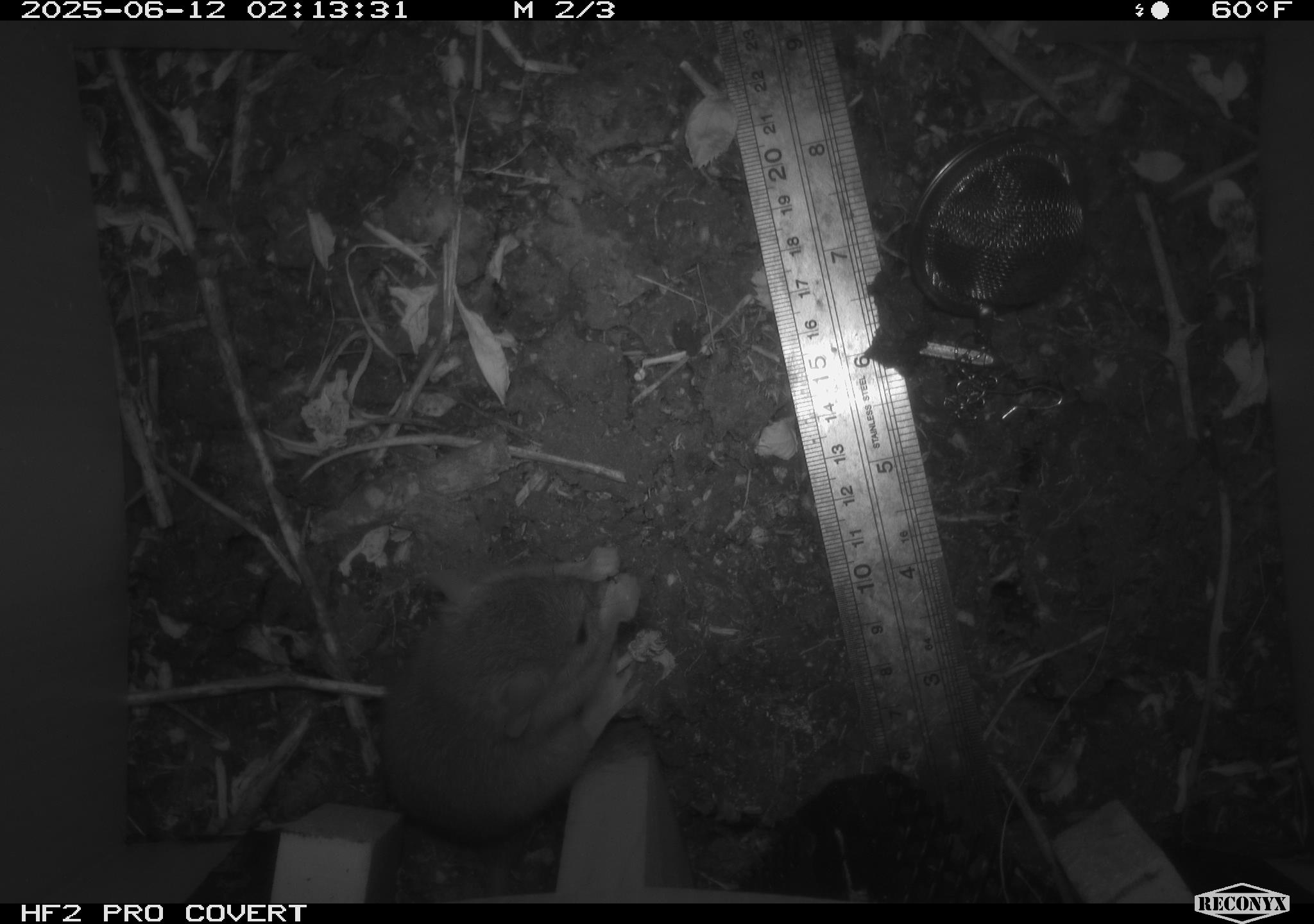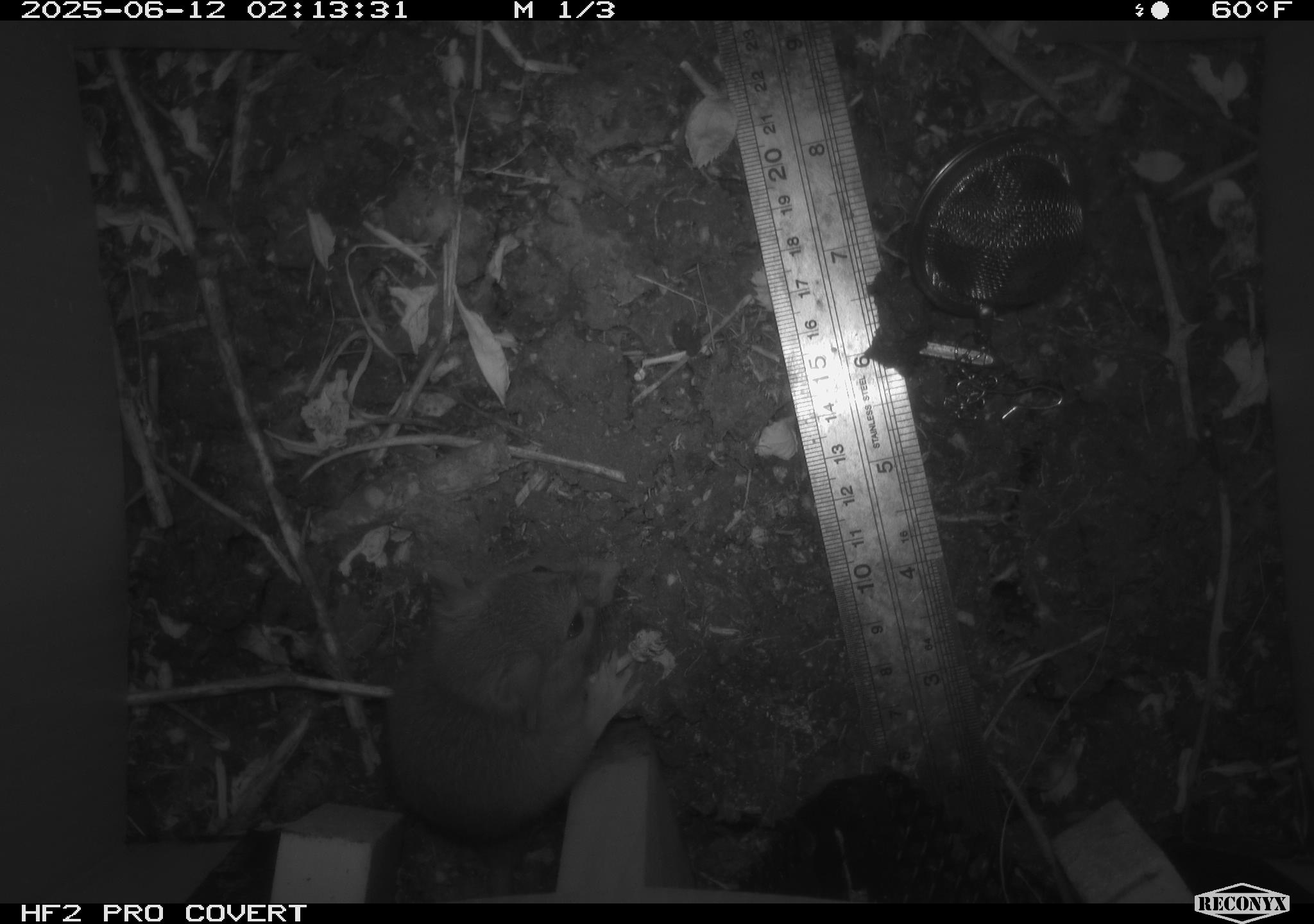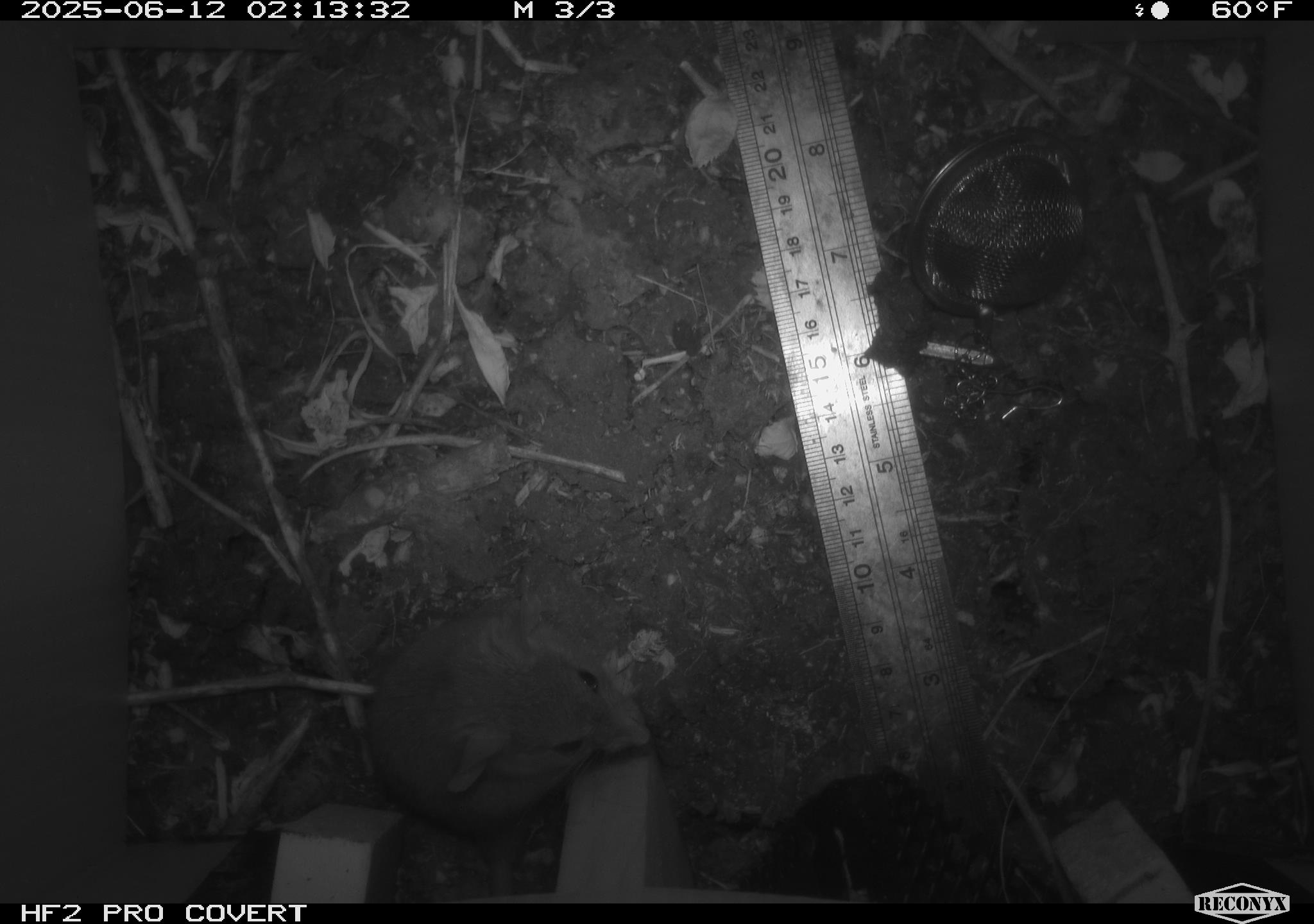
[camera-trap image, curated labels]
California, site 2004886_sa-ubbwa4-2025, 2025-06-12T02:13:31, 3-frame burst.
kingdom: Animalia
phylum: Chordata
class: Mammalia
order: Rodentia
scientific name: Rodentia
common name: rodent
Rodent (Rodentia).